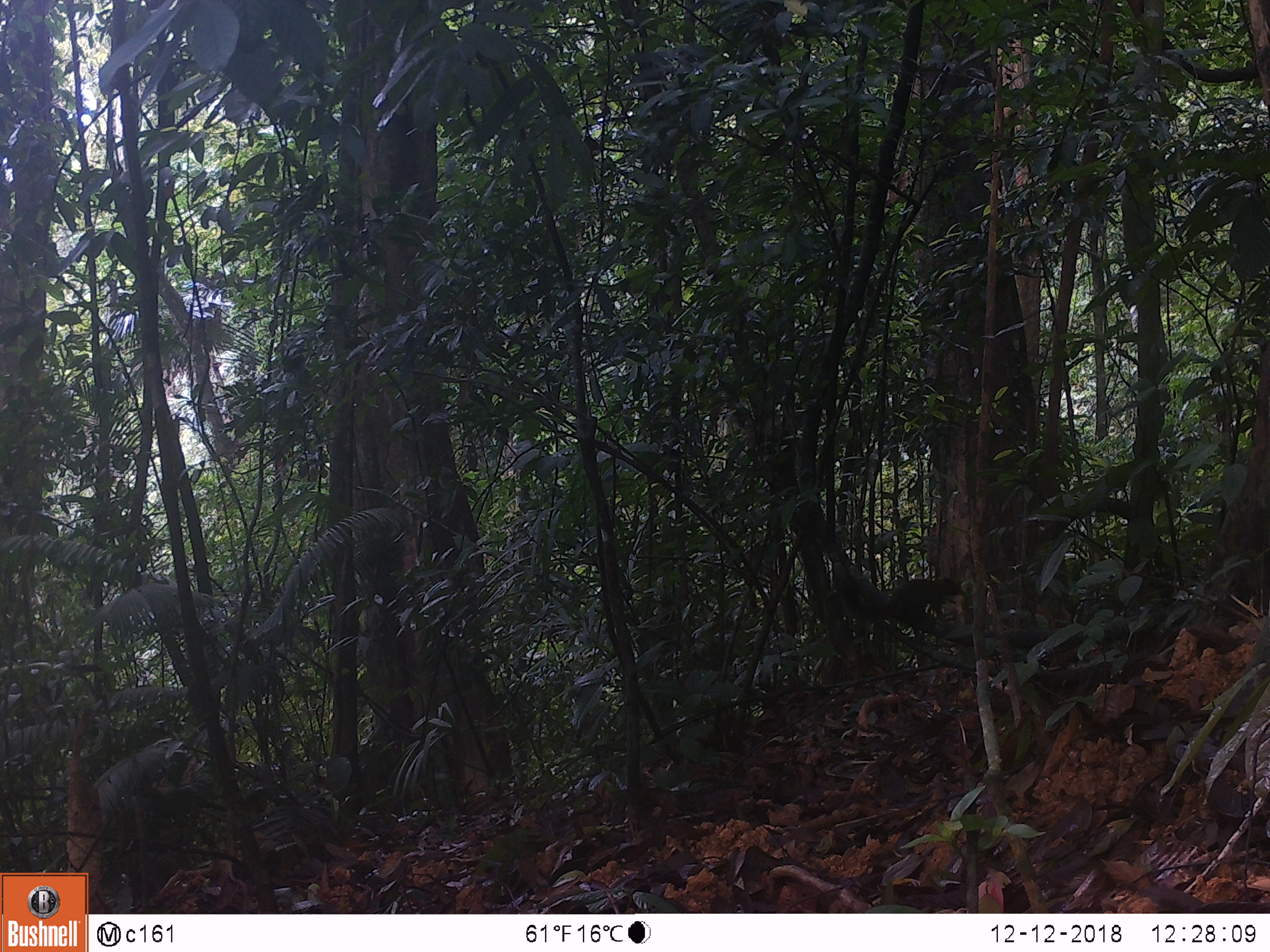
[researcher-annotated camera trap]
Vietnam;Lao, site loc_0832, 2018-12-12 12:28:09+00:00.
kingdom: Animalia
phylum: Chordata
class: Mammalia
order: Rodentia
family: Sciuridae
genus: Sciurus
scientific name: Sciurus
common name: squirrel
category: unidentified squirrel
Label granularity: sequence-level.